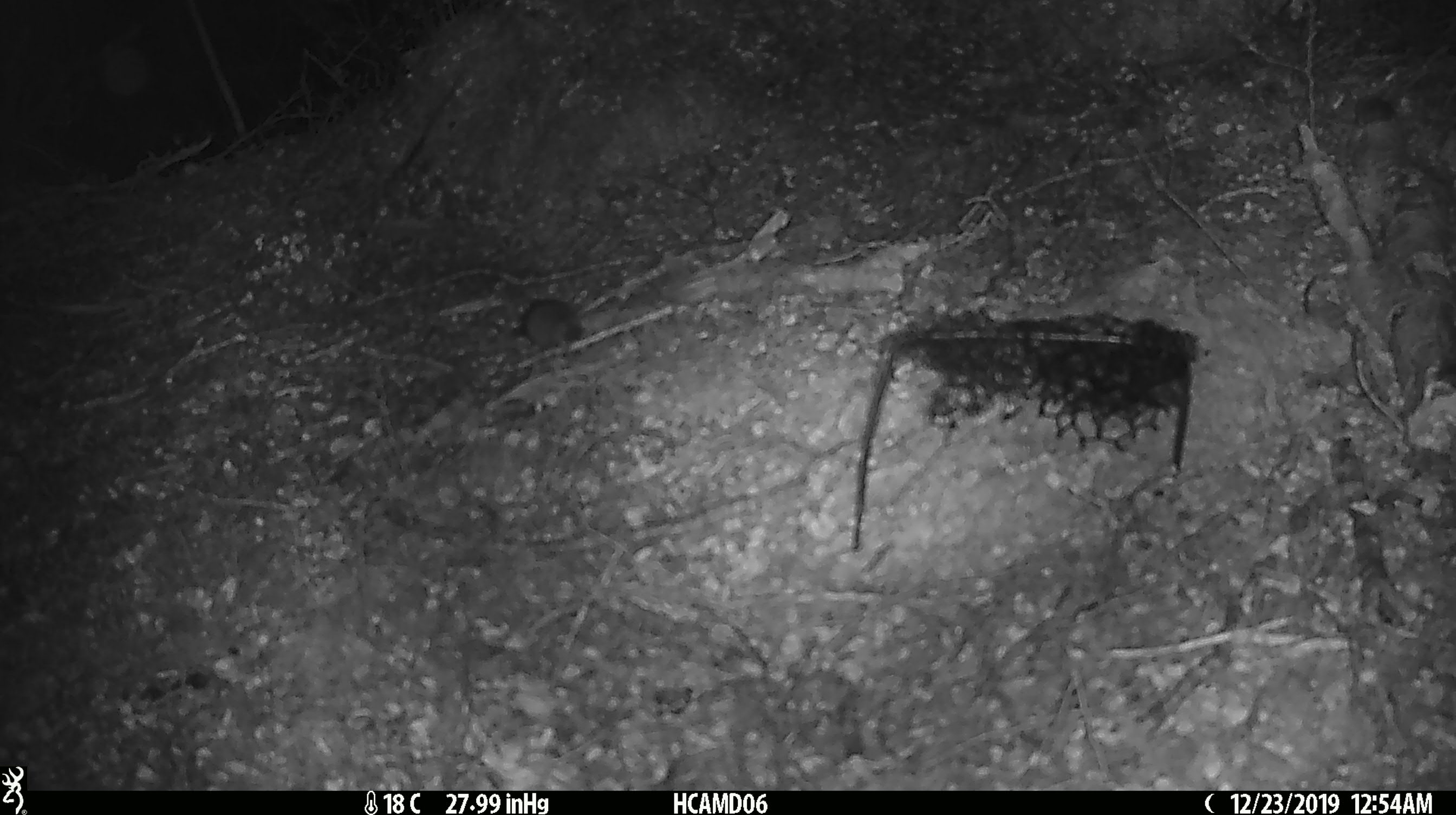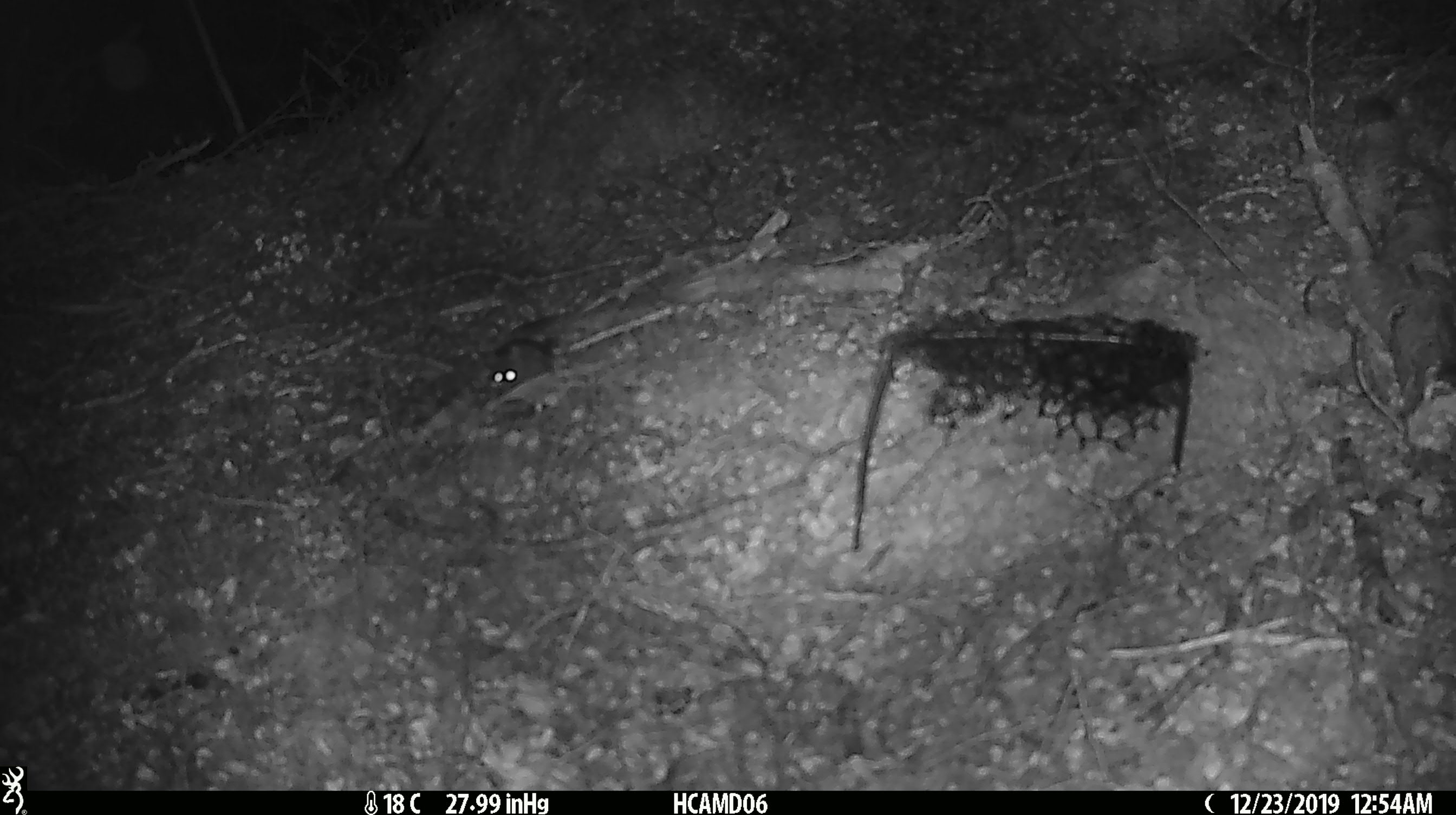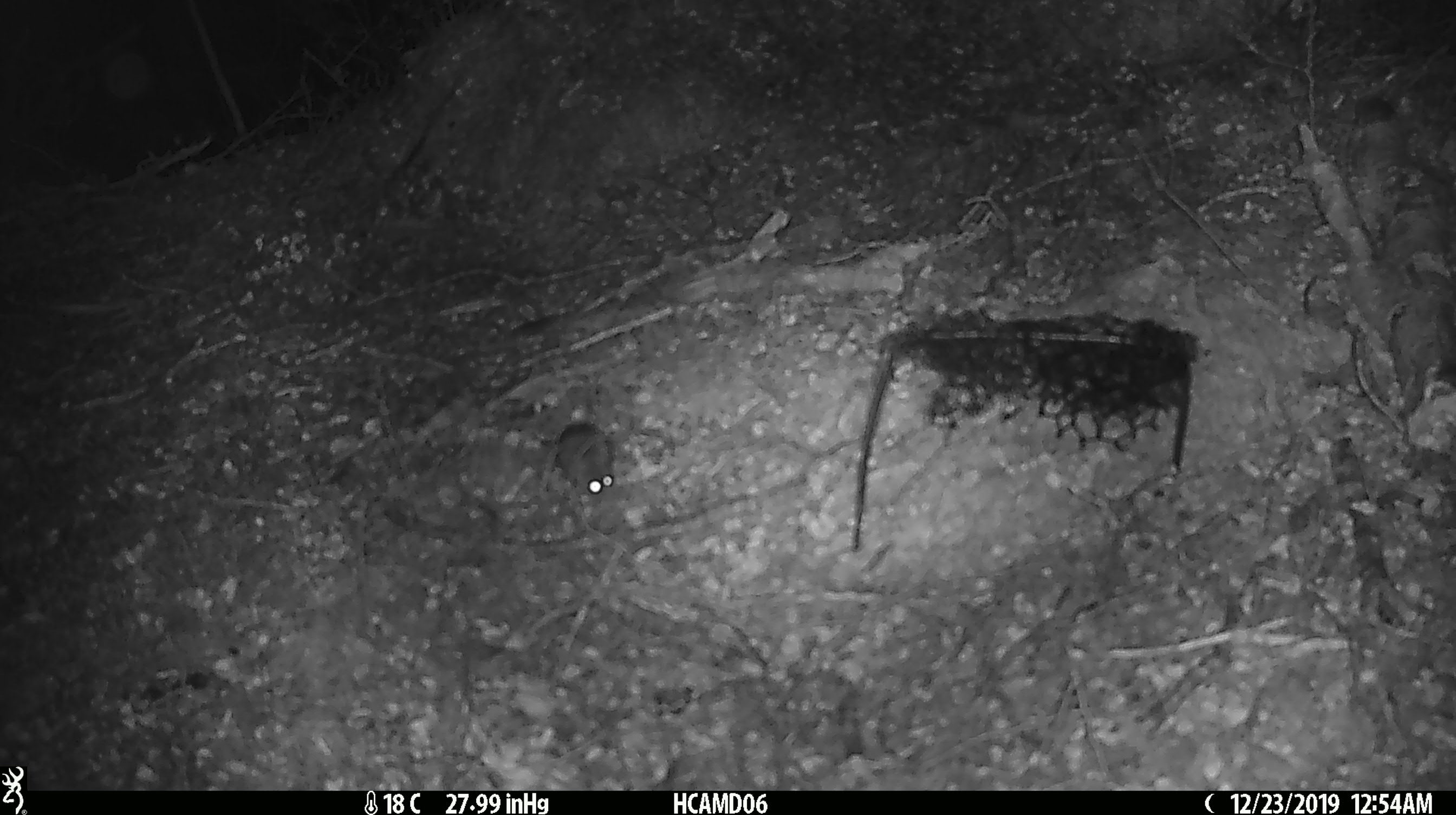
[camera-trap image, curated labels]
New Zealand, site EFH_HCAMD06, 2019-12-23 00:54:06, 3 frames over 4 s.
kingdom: Animalia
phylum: Chordata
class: Mammalia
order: Rodentia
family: Muridae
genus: Mus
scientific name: Mus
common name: mouse